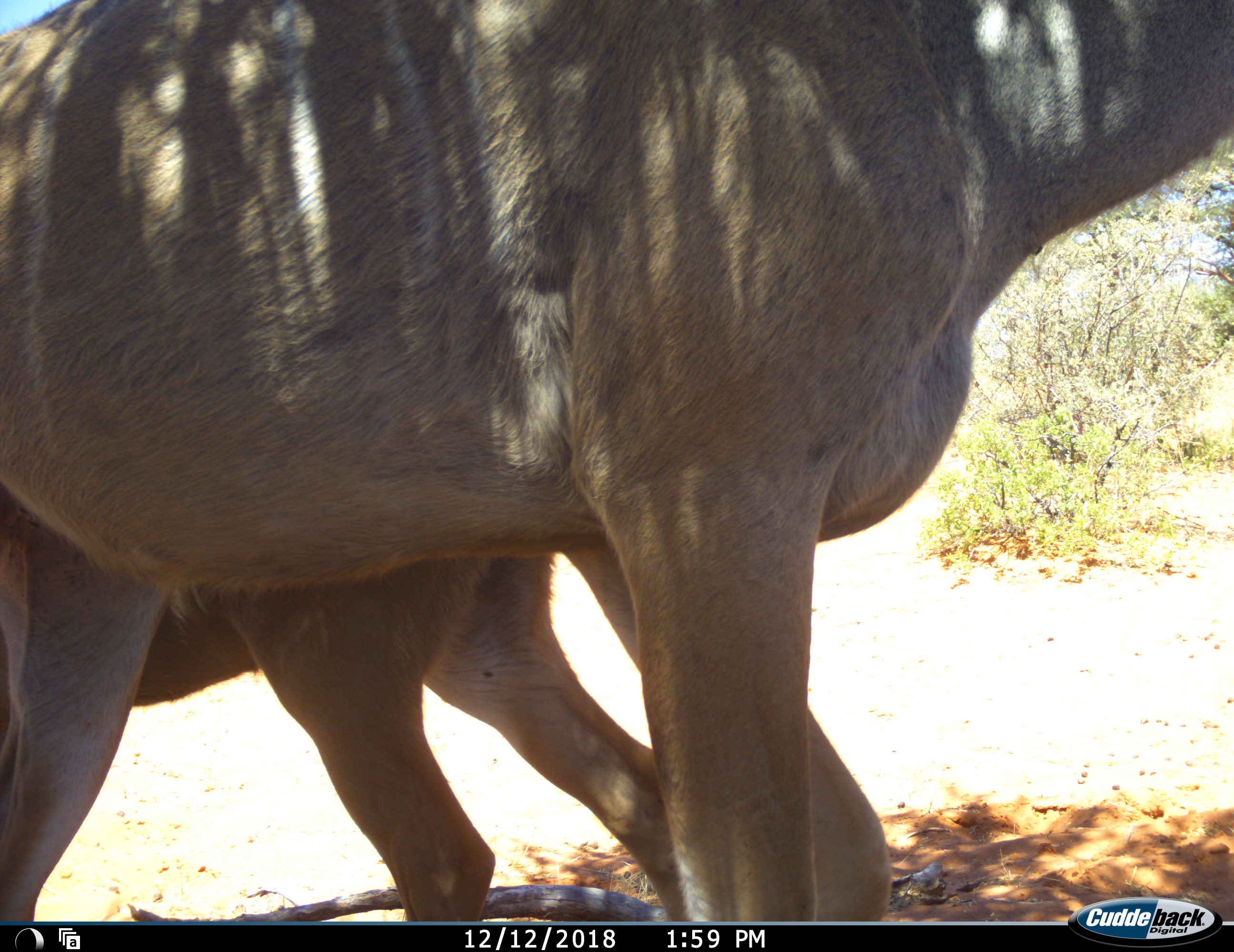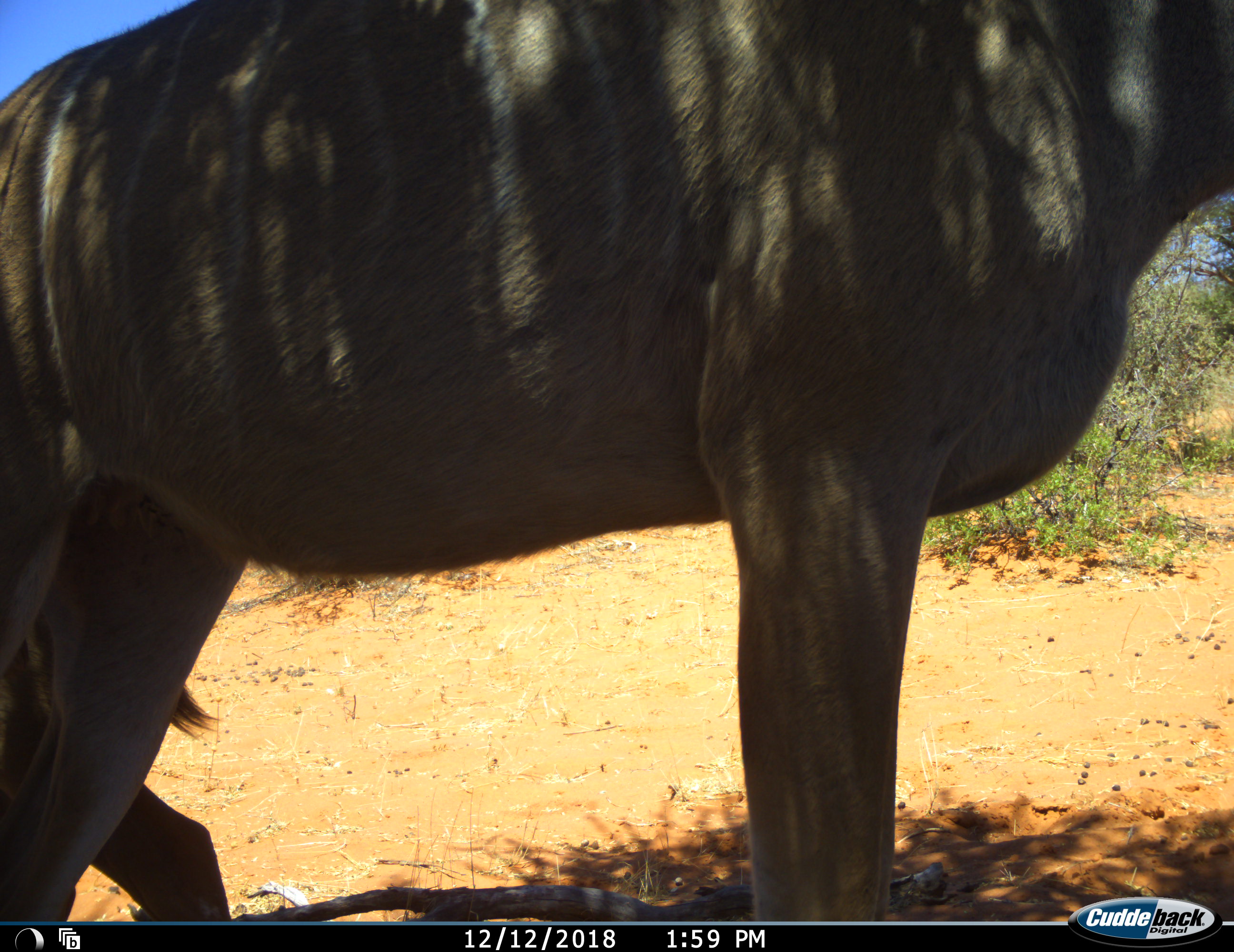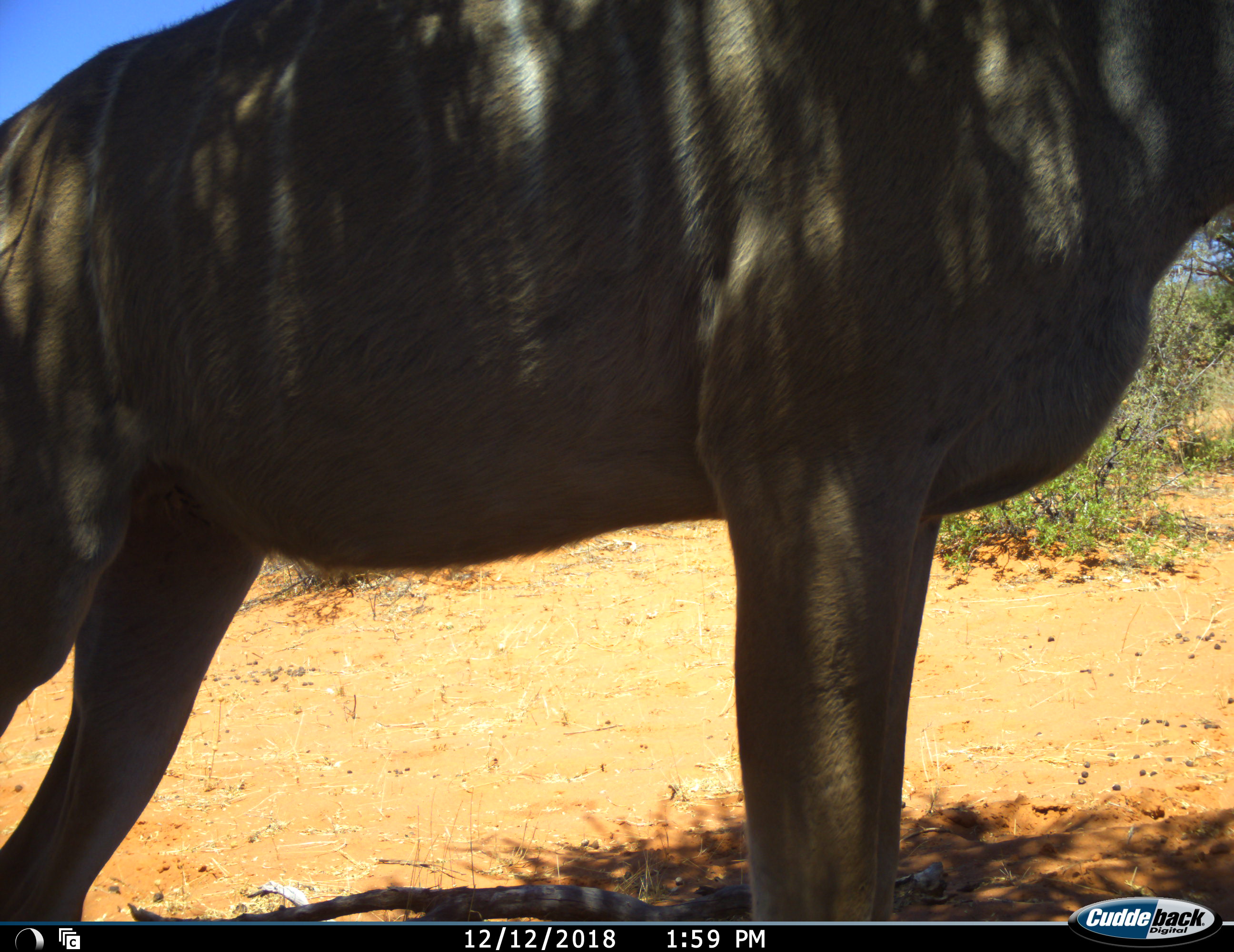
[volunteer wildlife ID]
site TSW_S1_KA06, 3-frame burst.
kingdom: Animalia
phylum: Chordata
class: Mammalia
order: Artiodactyla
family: Bovidae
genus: Tragelaphus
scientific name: Tragelaphus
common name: kudu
Kudu (Tragelaphus), count 2. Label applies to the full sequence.